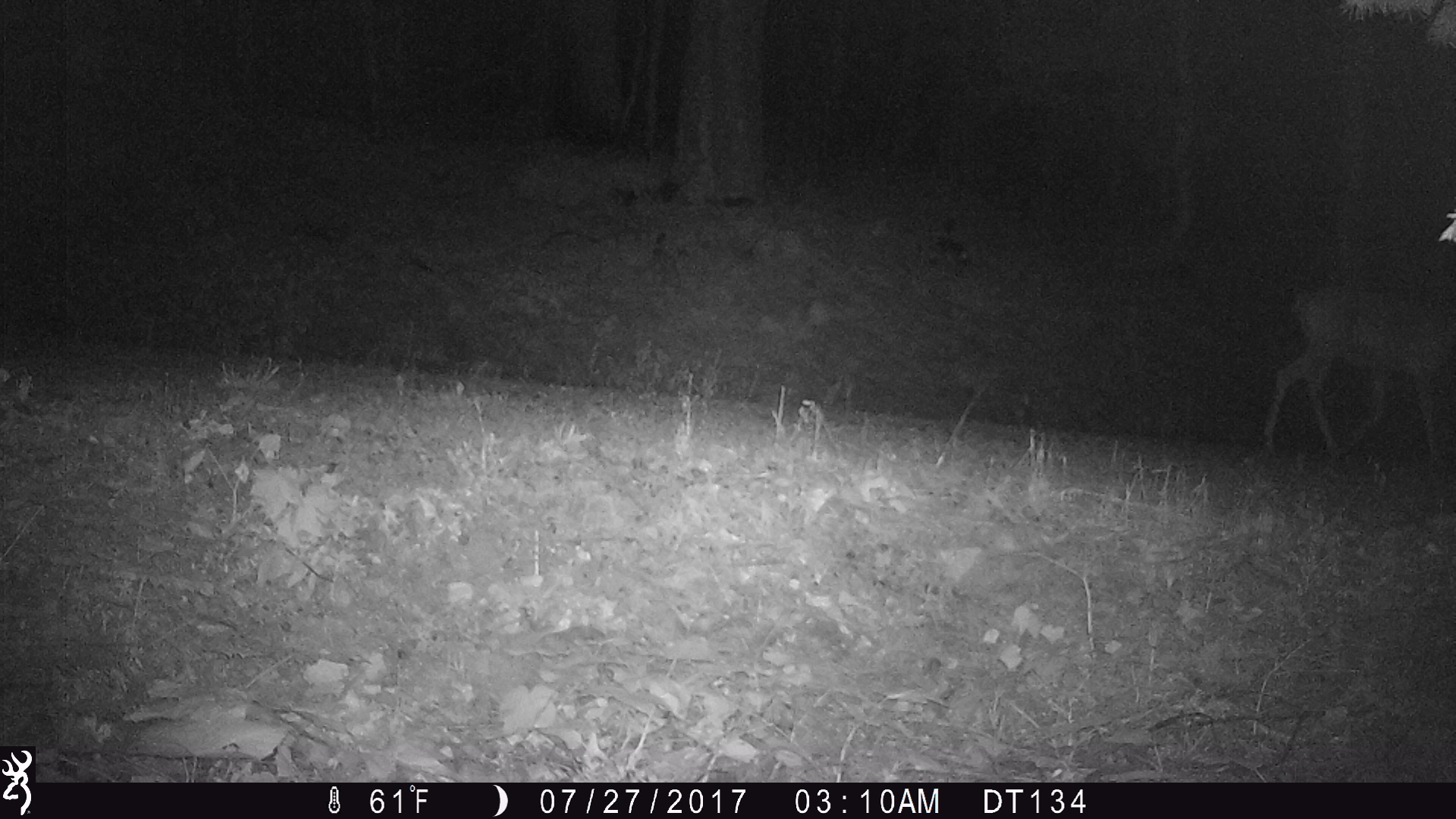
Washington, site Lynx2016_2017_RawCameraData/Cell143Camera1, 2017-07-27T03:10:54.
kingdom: Animalia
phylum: Chordata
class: Mammalia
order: Artiodactyla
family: Cervidae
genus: Odocoileus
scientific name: Odocoileus hemionus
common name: mule deer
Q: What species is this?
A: Odocoileus hemionus (mule deer).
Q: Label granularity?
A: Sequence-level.